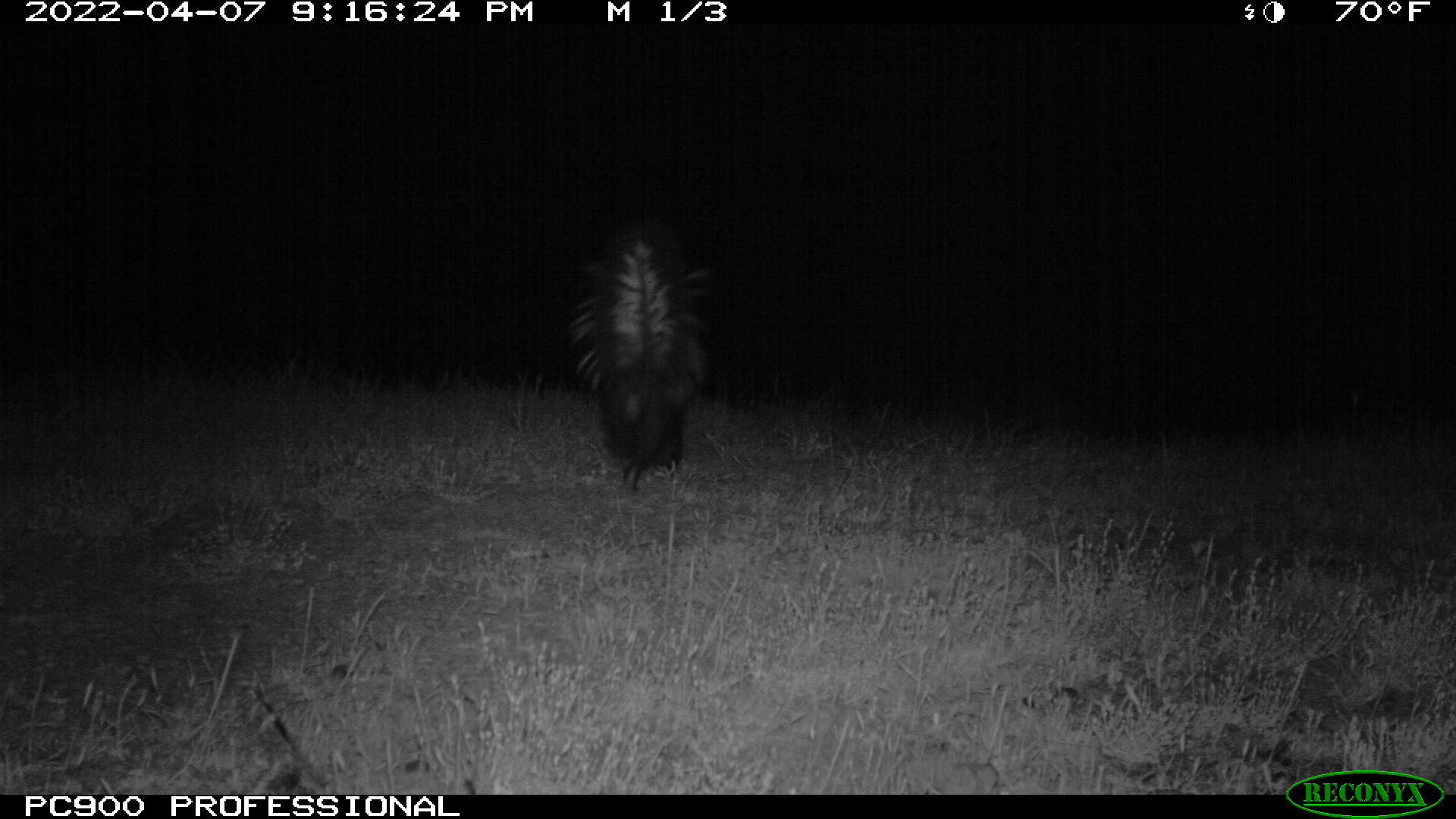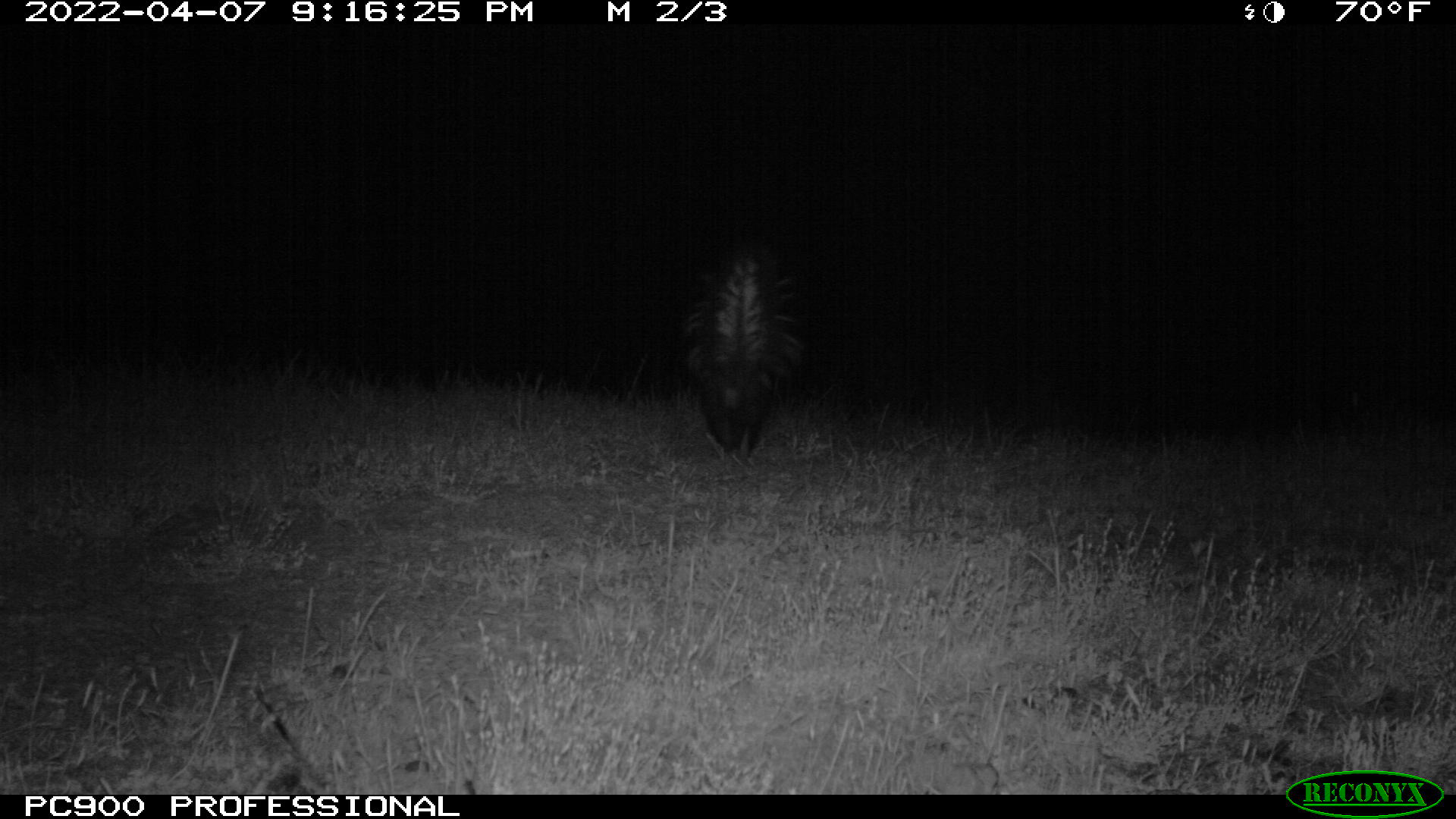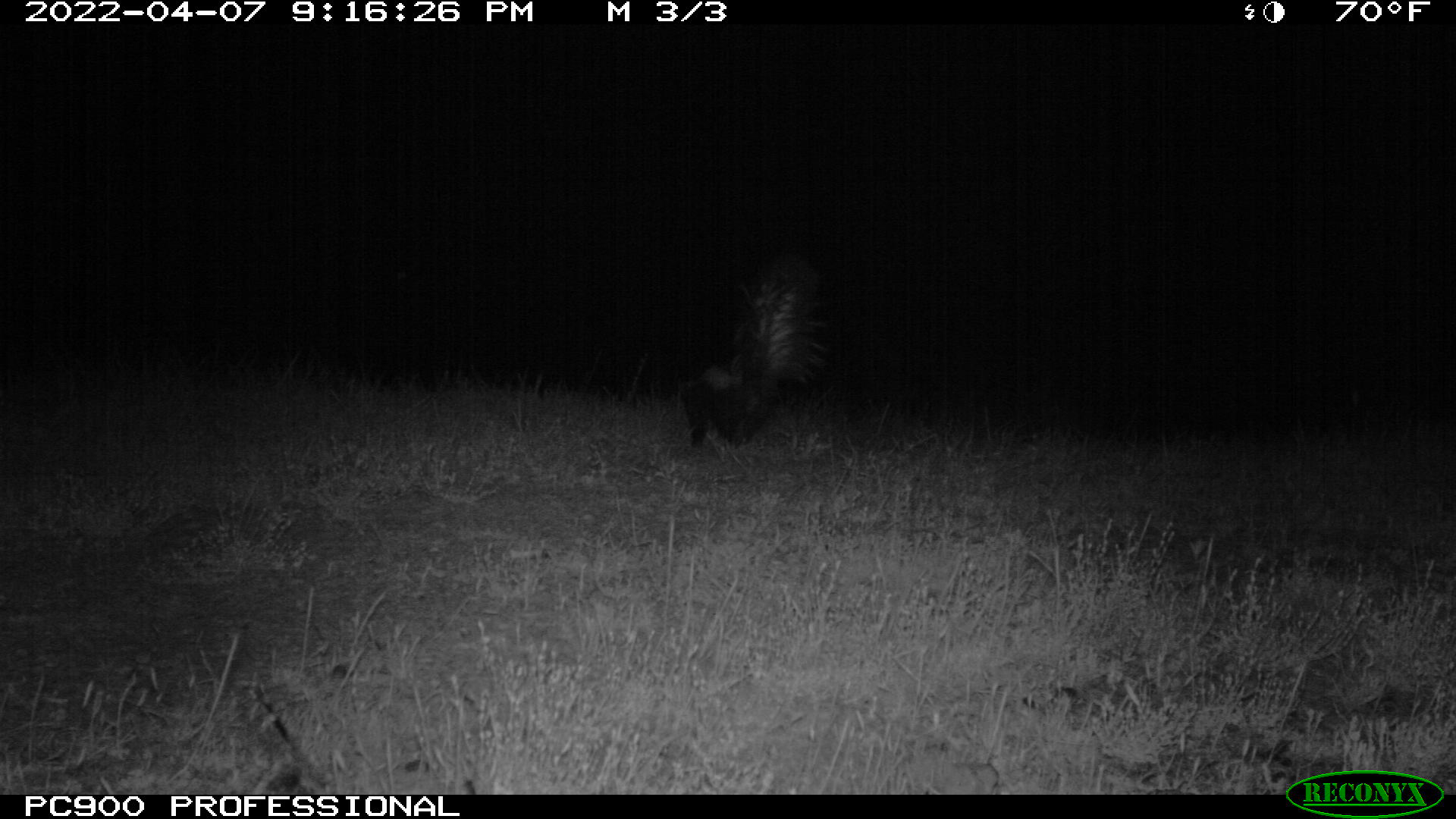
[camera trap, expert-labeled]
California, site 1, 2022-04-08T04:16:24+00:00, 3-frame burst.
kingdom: Animalia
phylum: Chordata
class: Mammalia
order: Carnivora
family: Mephitidae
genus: Mephitis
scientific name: Mephitis mephitis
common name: striped skunk